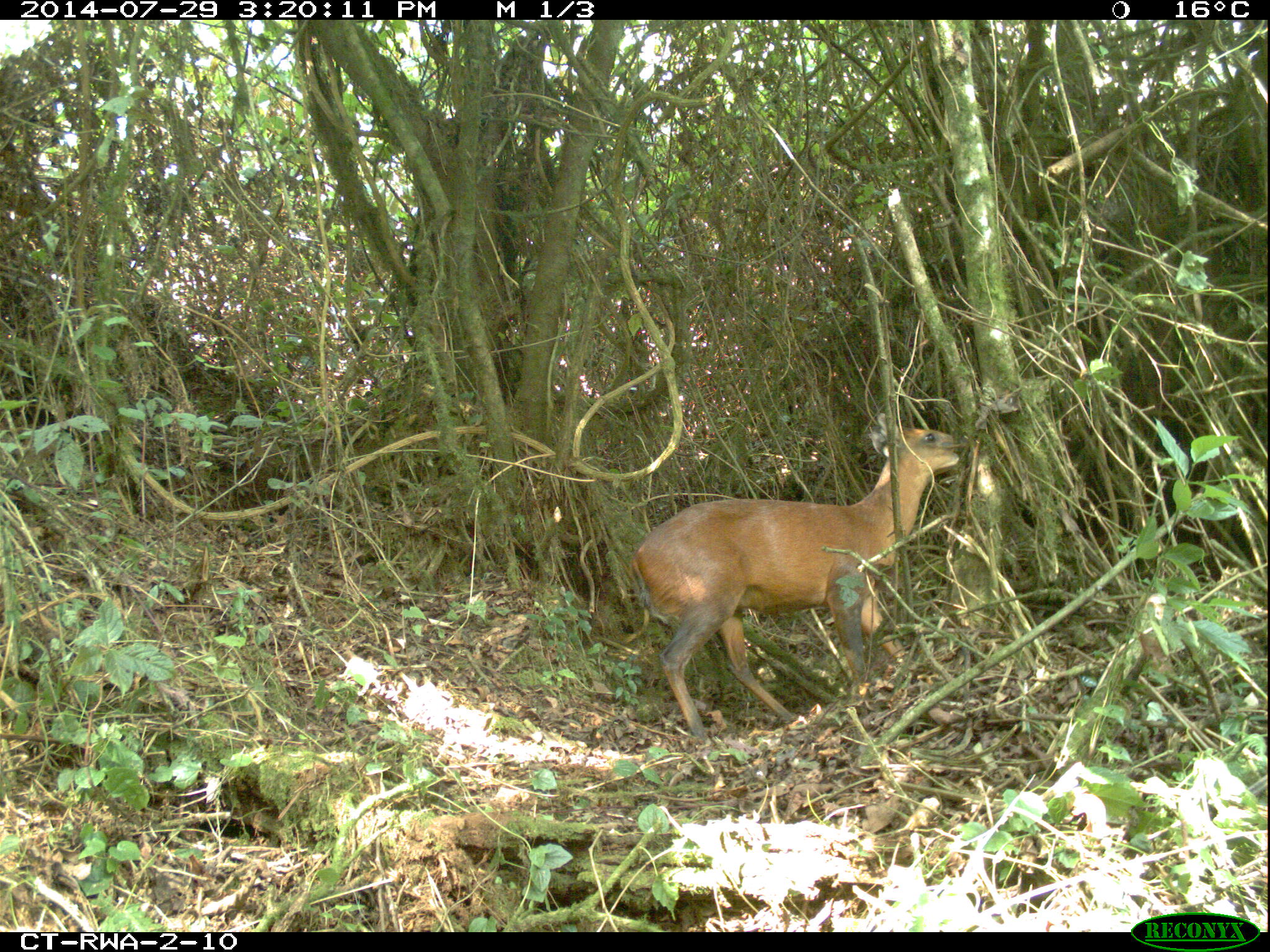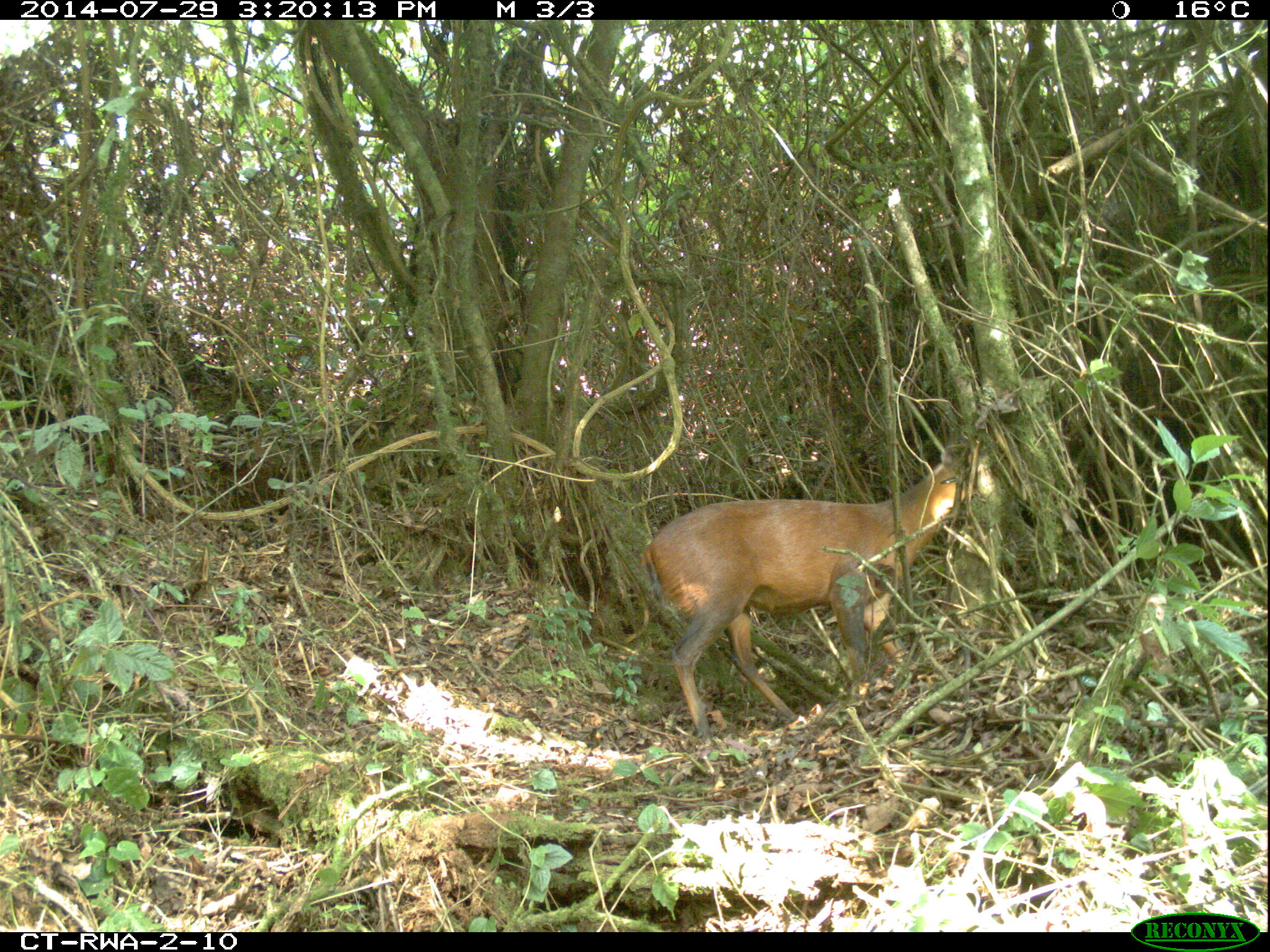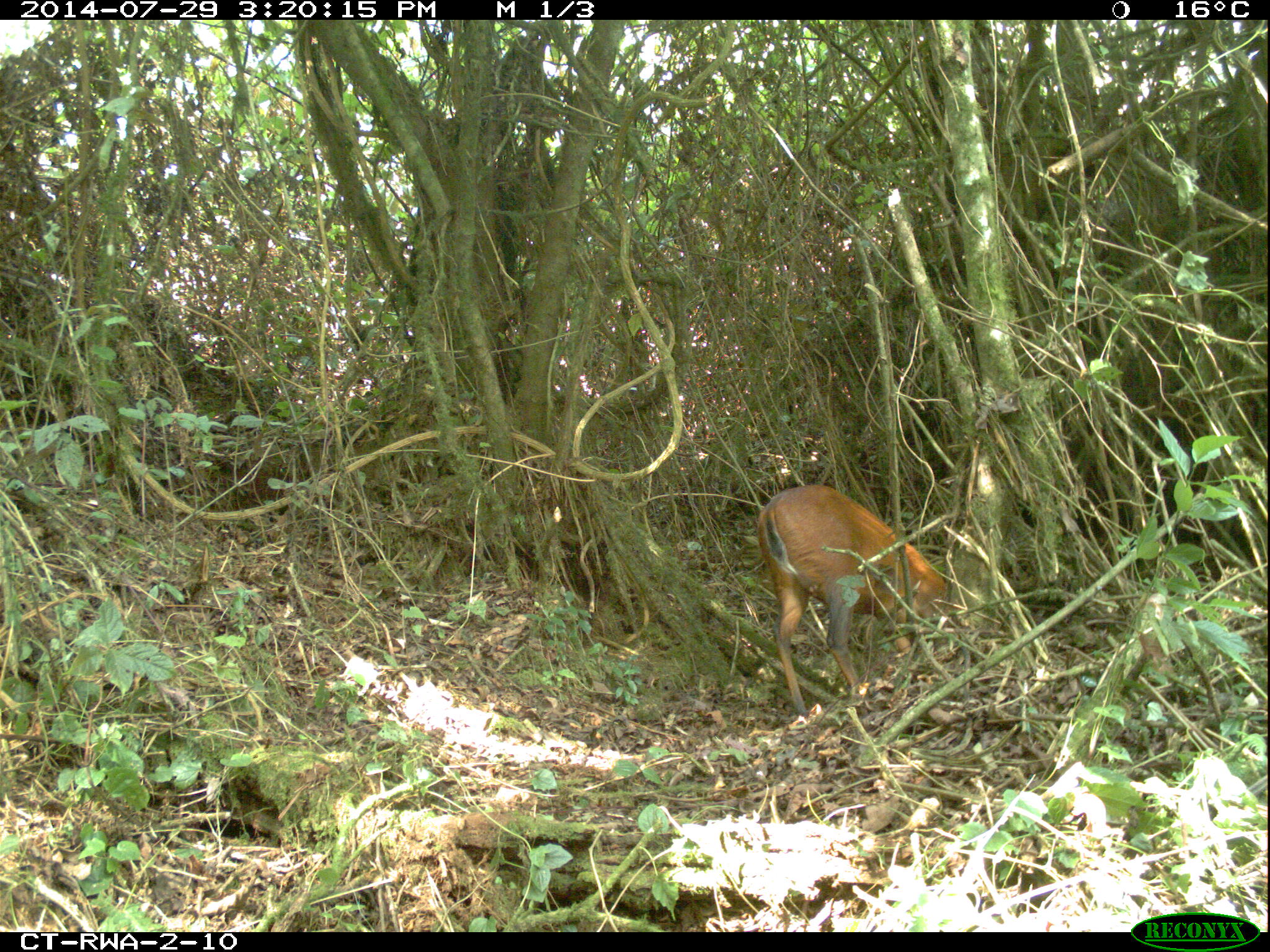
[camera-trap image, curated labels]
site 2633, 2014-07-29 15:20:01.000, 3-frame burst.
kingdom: Animalia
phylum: Chordata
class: Mammalia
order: Artiodactyla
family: Bovidae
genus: Cephalophus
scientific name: Cephalophus nigrifrons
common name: black-fronted duiker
Cephalophus nigrifrons (black-fronted duiker), count 1.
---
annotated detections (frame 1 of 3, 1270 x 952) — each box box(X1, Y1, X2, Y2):
cephalophus nigrifrons: box(631, 412, 960, 743)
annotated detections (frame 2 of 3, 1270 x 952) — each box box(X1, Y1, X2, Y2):
cephalophus nigrifrons: box(642, 436, 970, 753)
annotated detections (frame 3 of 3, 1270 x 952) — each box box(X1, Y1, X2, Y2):
cephalophus nigrifrons: box(756, 482, 952, 717)